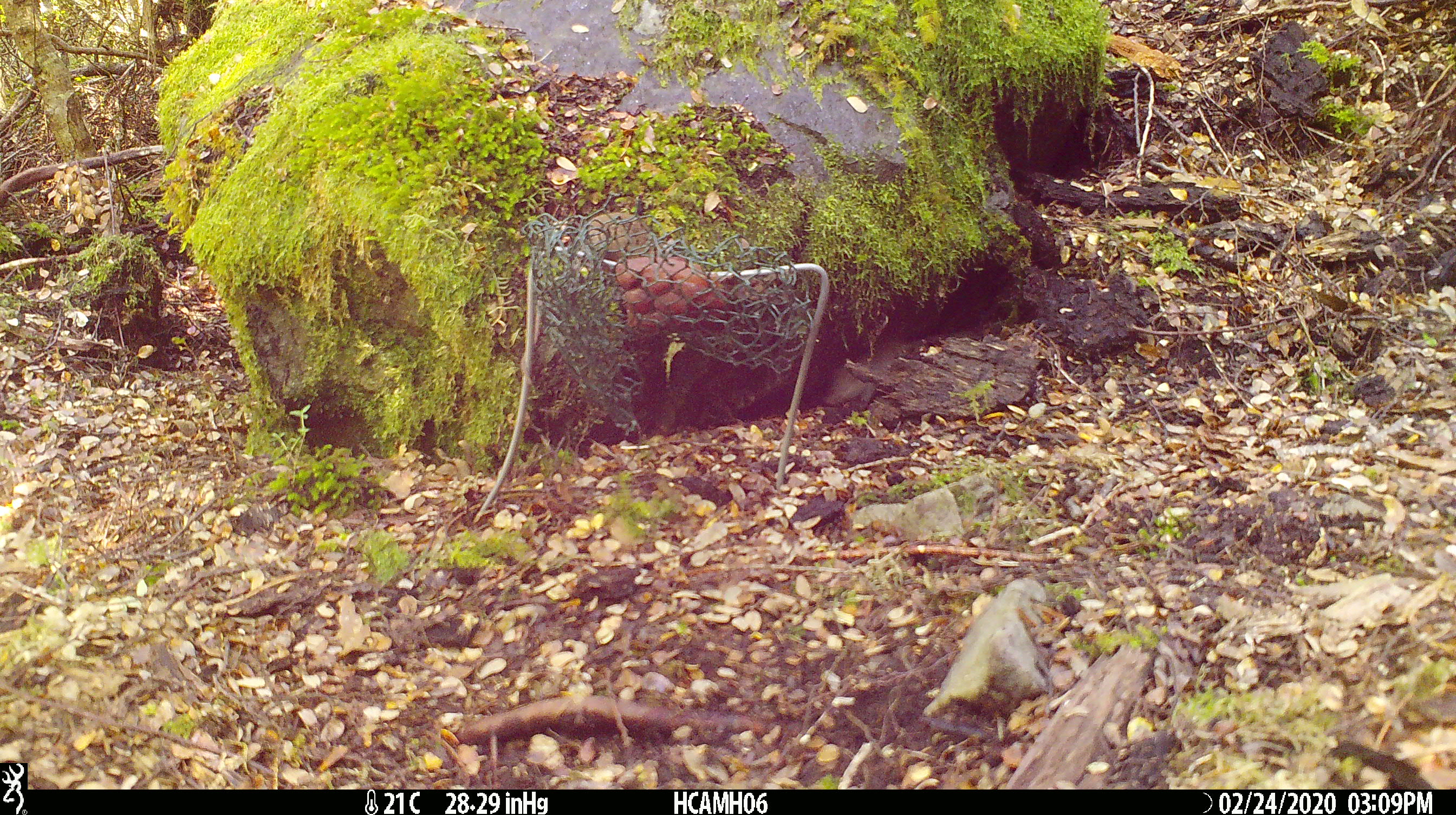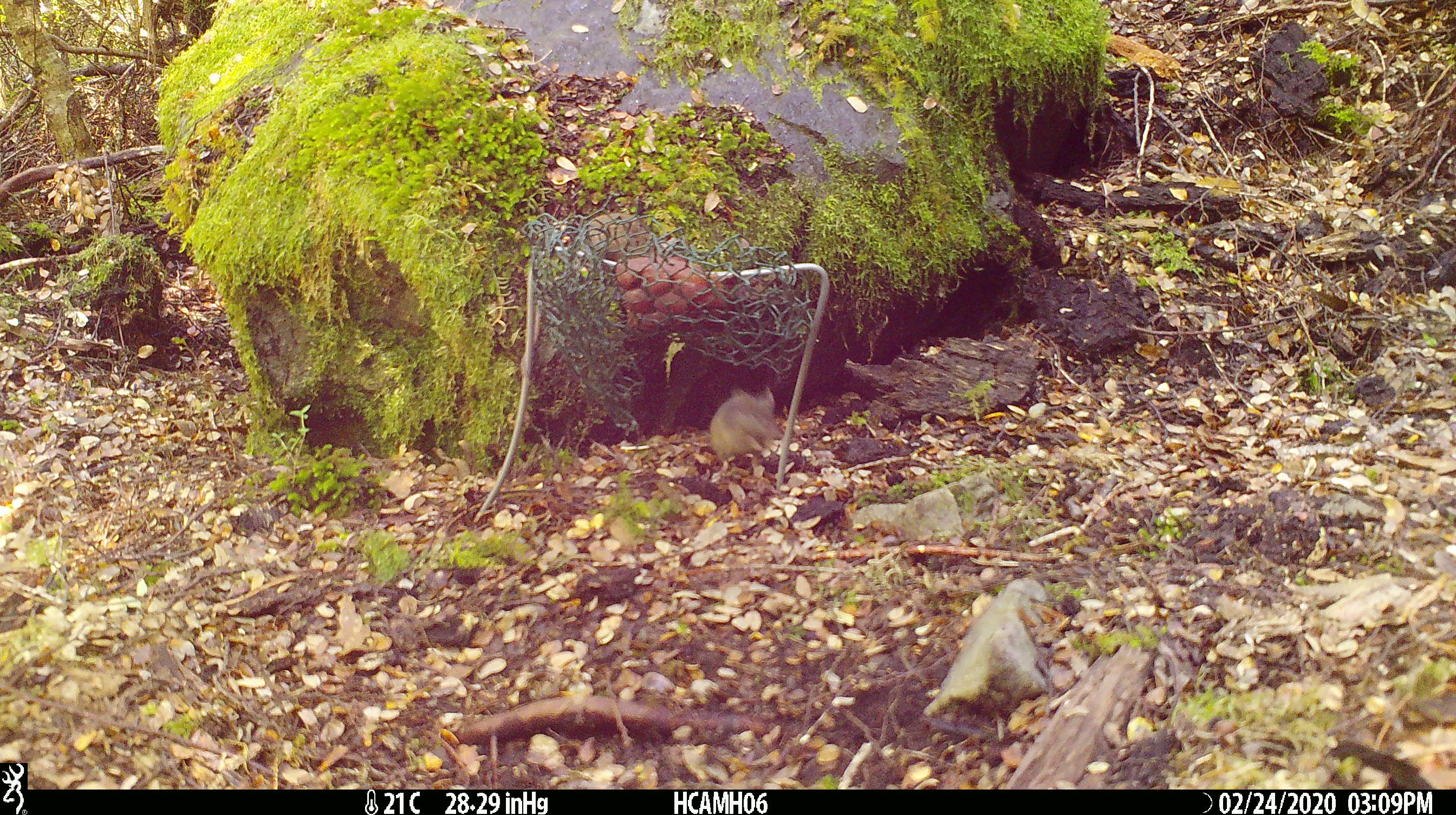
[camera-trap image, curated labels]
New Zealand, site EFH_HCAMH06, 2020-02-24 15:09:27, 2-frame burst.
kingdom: Animalia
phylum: Chordata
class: Mammalia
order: Rodentia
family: Muridae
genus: Mus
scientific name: Mus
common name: mouse